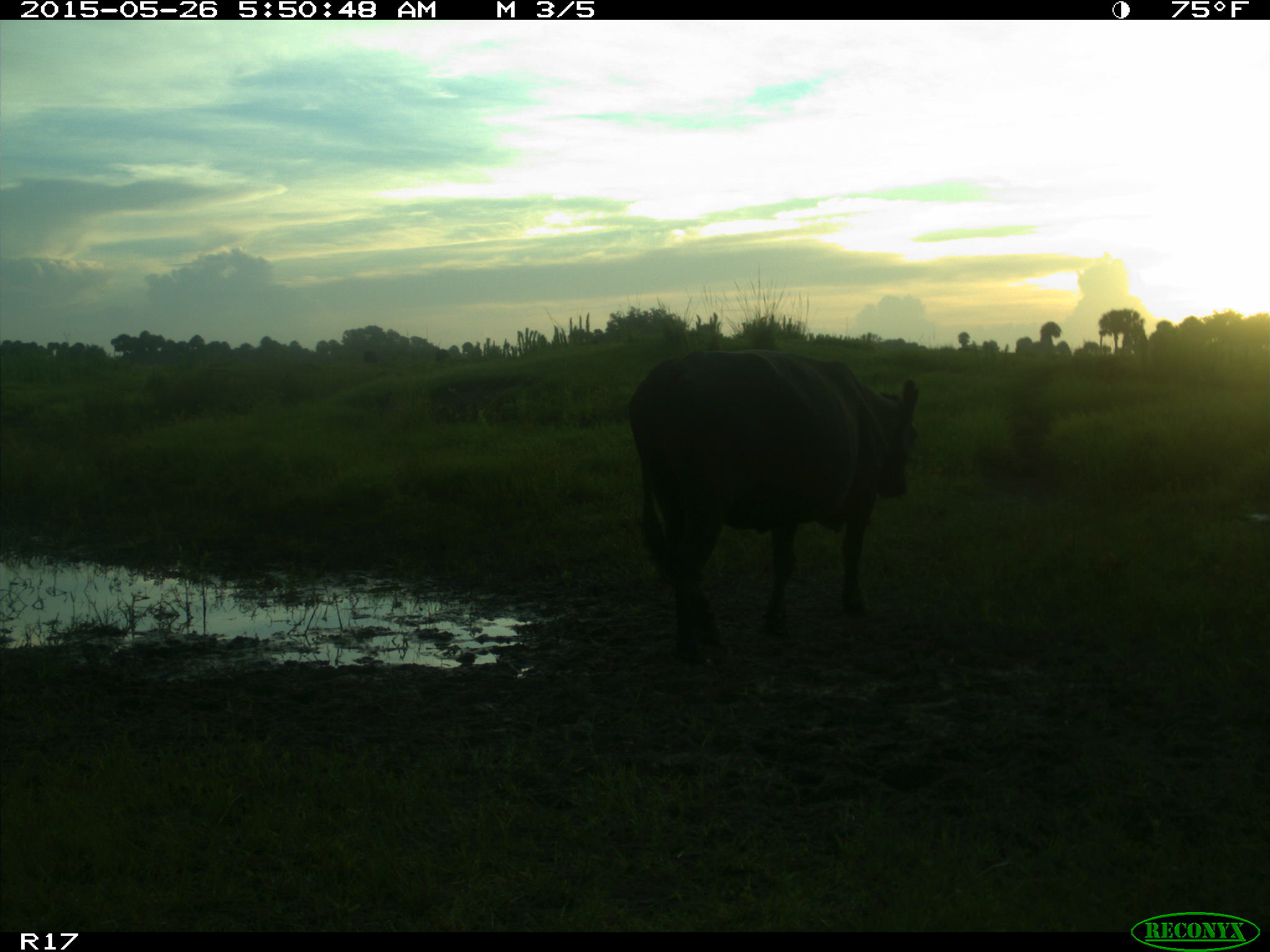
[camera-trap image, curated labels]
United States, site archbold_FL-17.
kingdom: Animalia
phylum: Chordata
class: Mammalia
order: Artiodactyla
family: Bovidae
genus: Bos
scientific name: Bos taurus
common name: domestic cow